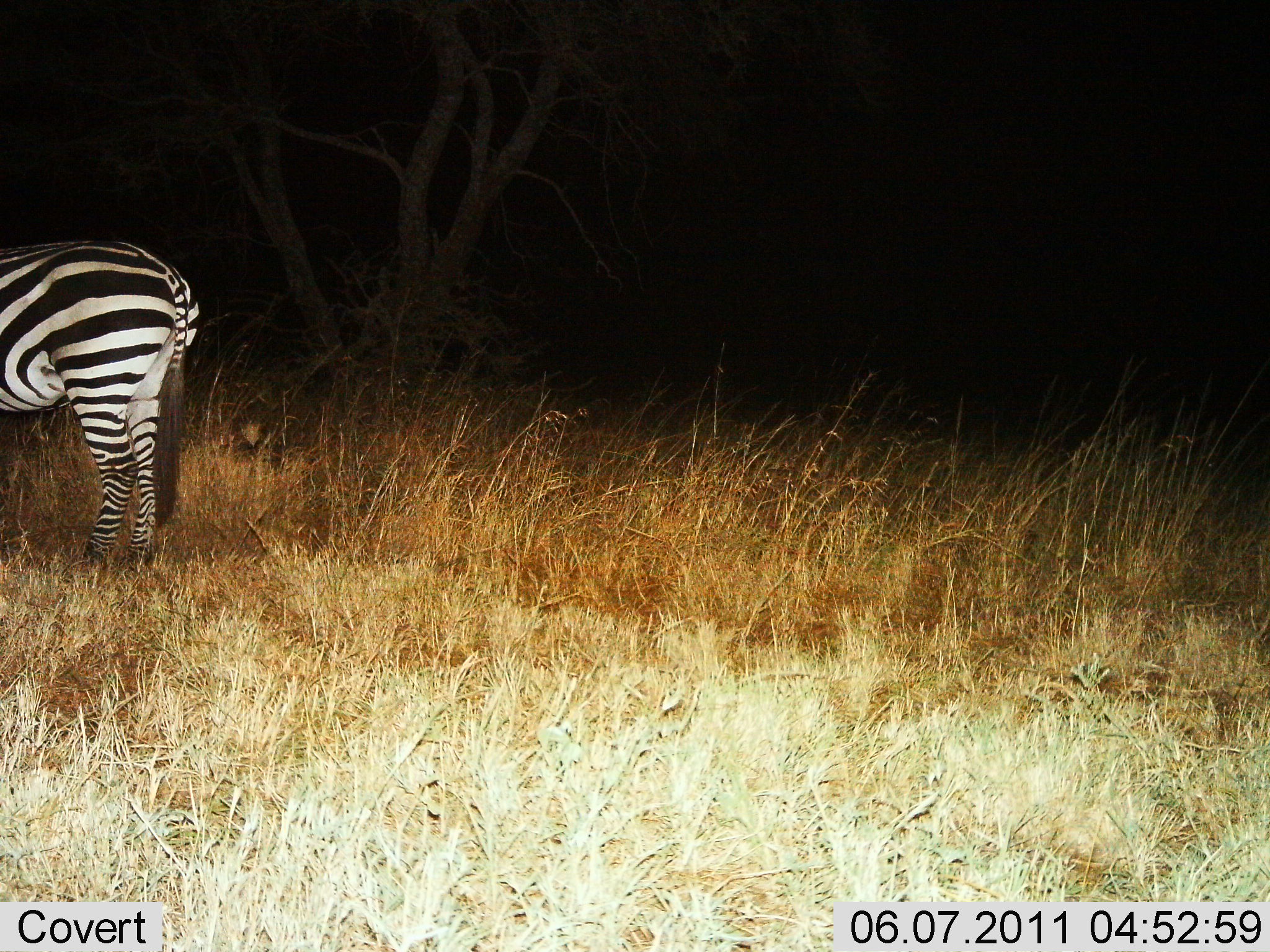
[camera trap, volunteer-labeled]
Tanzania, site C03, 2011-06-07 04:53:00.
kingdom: Animalia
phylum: Chordata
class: Mammalia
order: Perissodactyla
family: Equidae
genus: Equus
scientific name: Equus quagga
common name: plains zebra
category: zebra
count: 1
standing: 100%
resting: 0%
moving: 0%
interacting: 0%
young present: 0%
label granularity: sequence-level